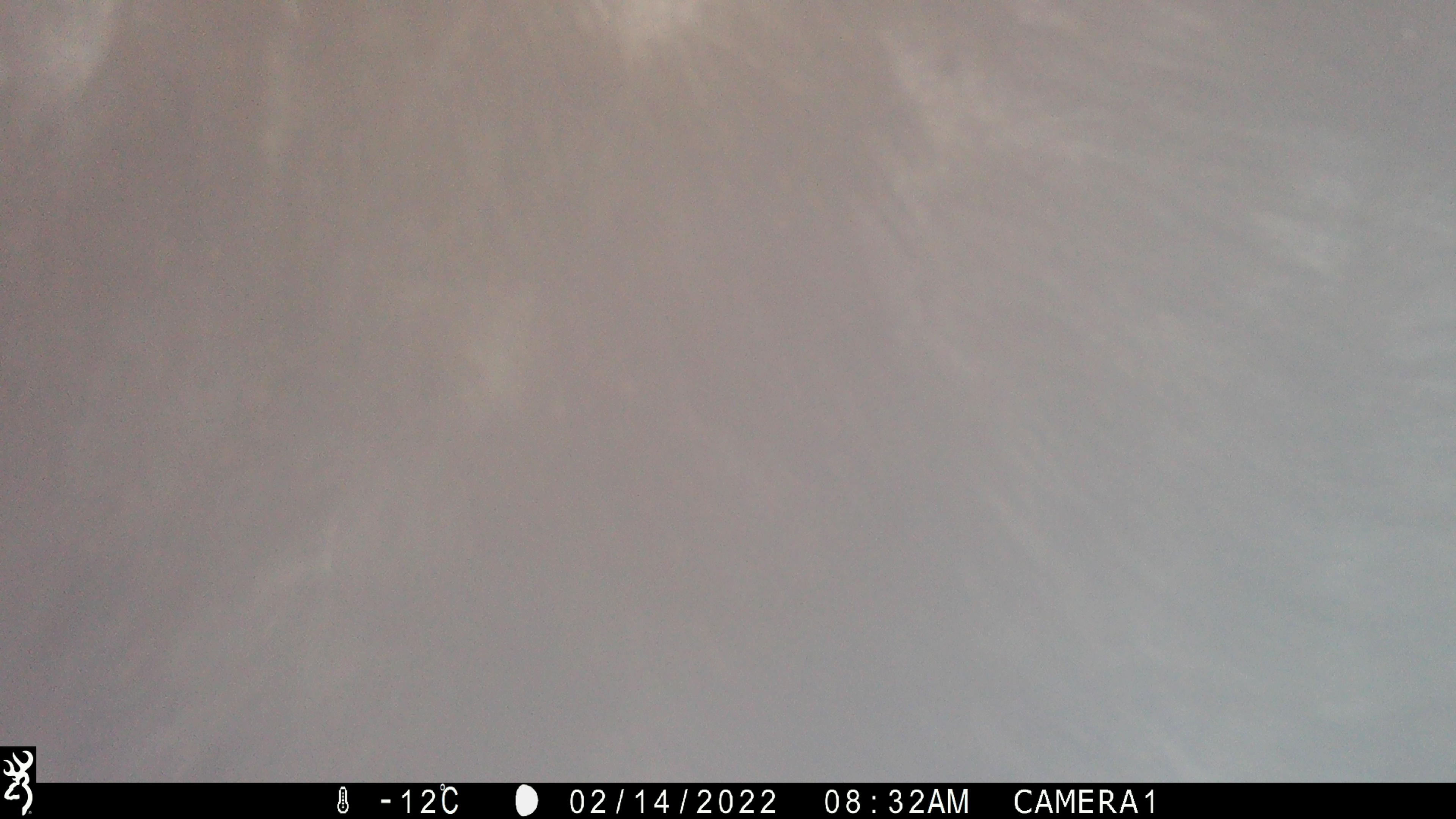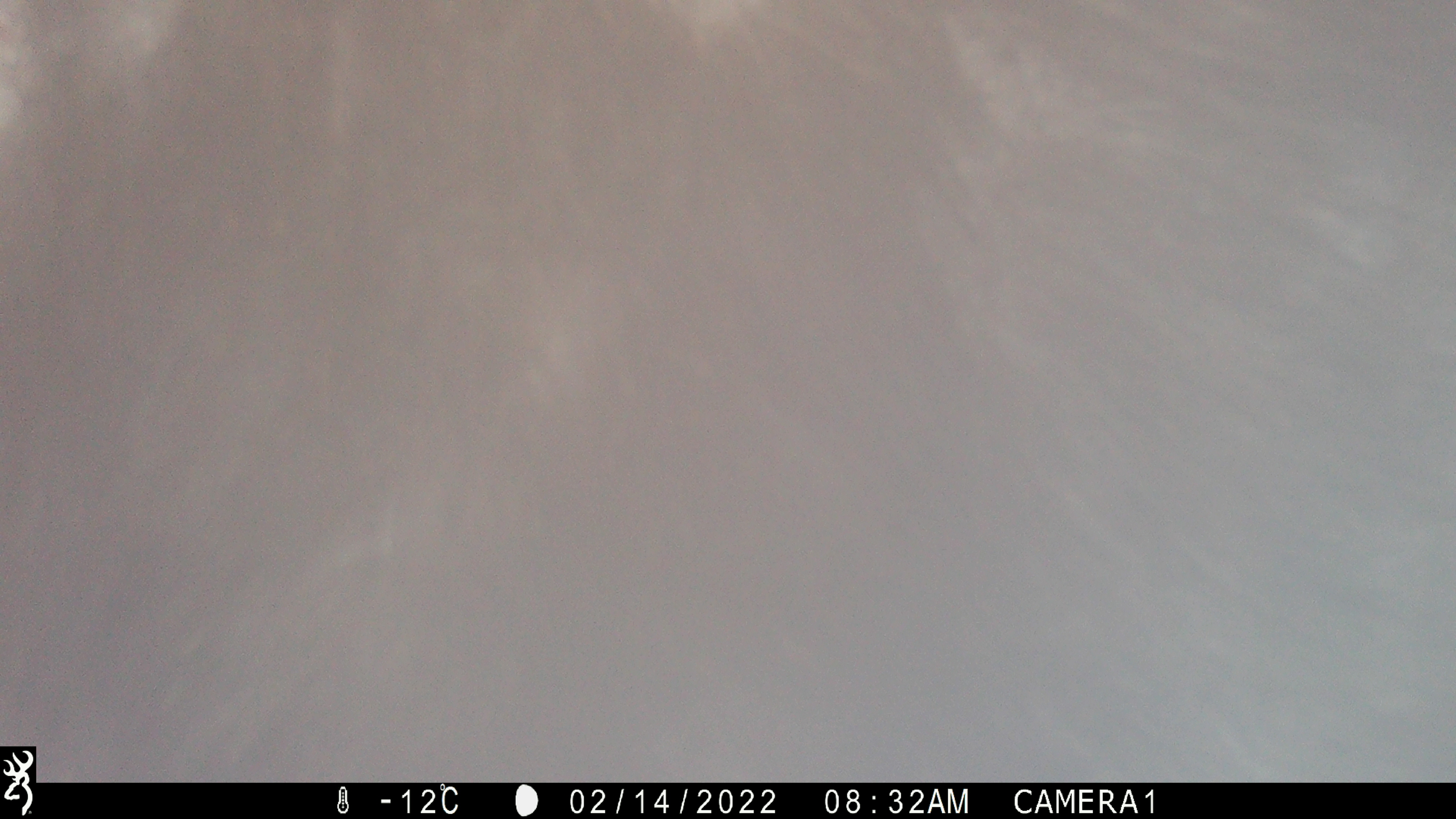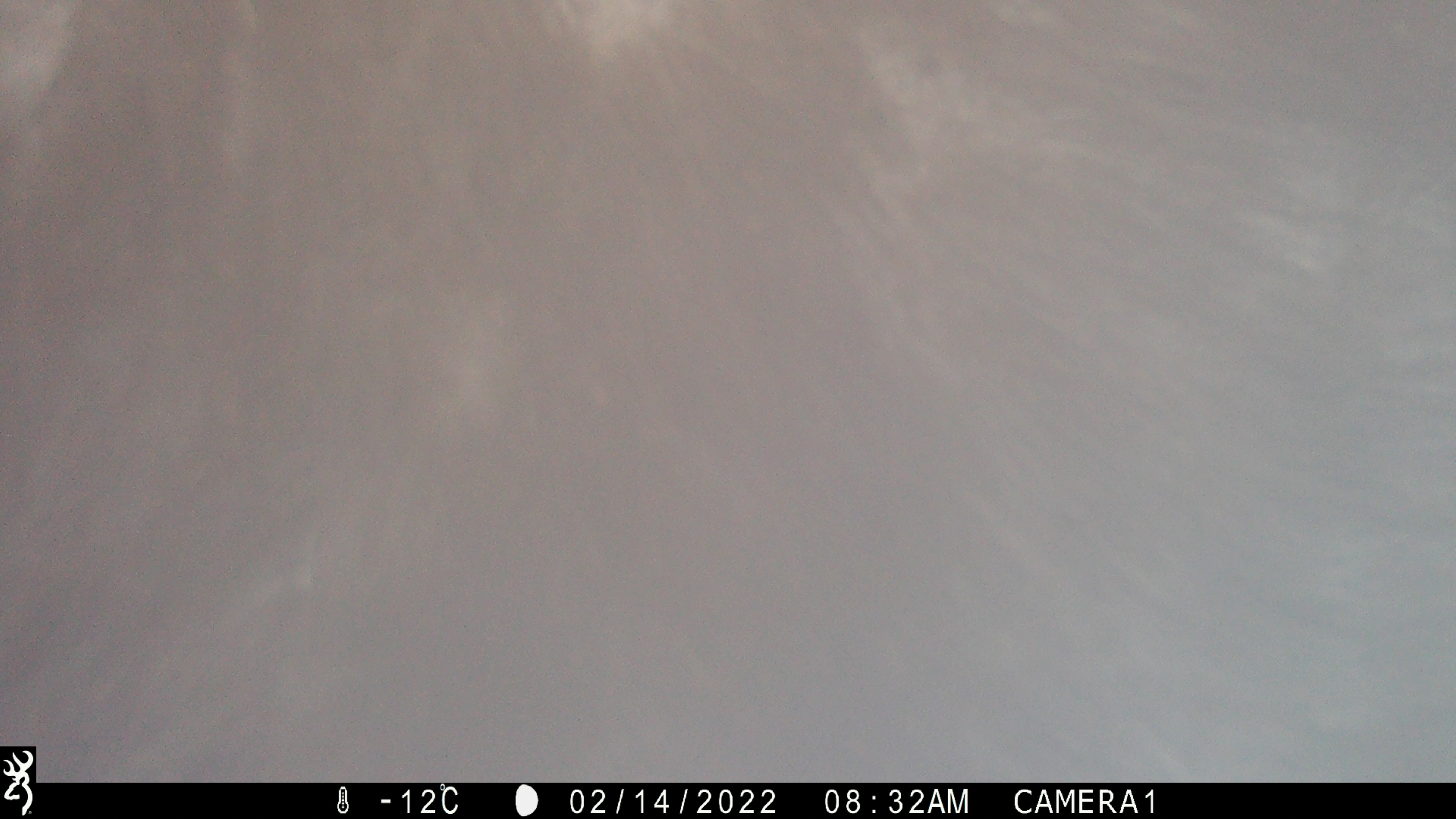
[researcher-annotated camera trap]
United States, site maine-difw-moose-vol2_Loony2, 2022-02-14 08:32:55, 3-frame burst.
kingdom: Animalia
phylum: Chordata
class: Mammalia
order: Artiodactyla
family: Cervidae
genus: Alces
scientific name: Alces alces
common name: moose